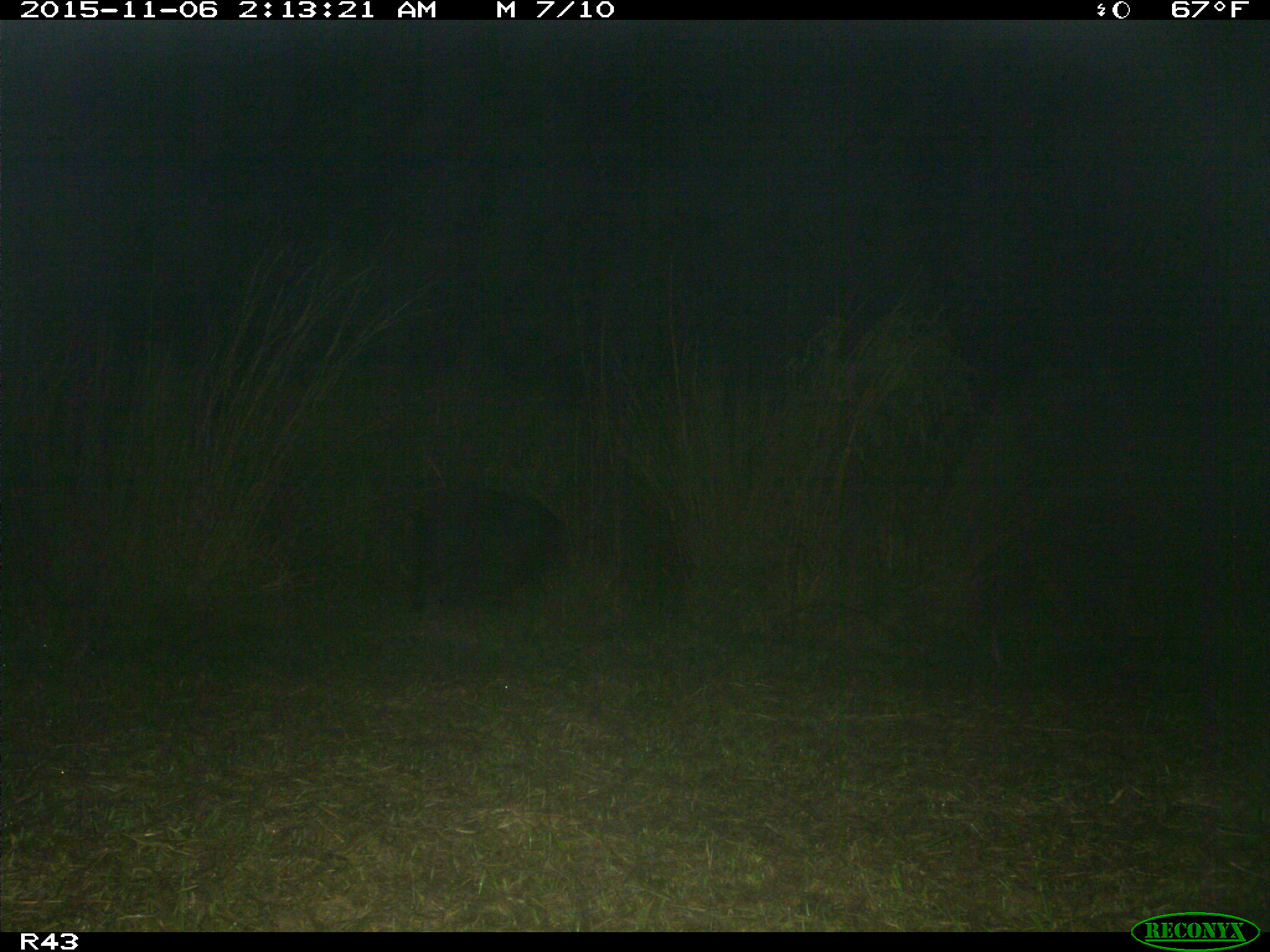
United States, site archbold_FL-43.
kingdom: Animalia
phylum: Chordata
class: Mammalia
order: Artiodactyla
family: Suidae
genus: Sus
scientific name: Sus scrofa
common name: wild boar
Sus scrofa (wild boar).